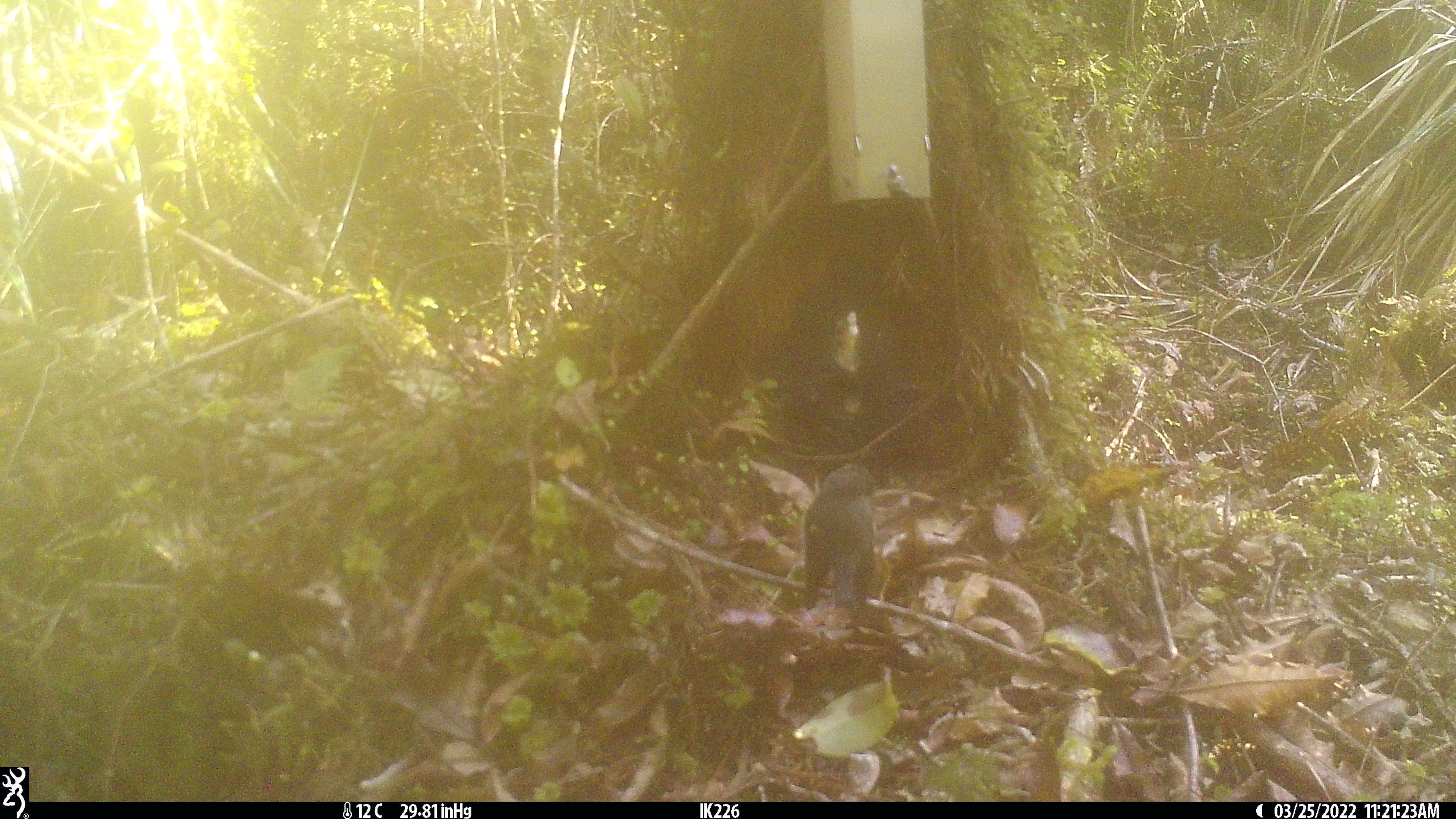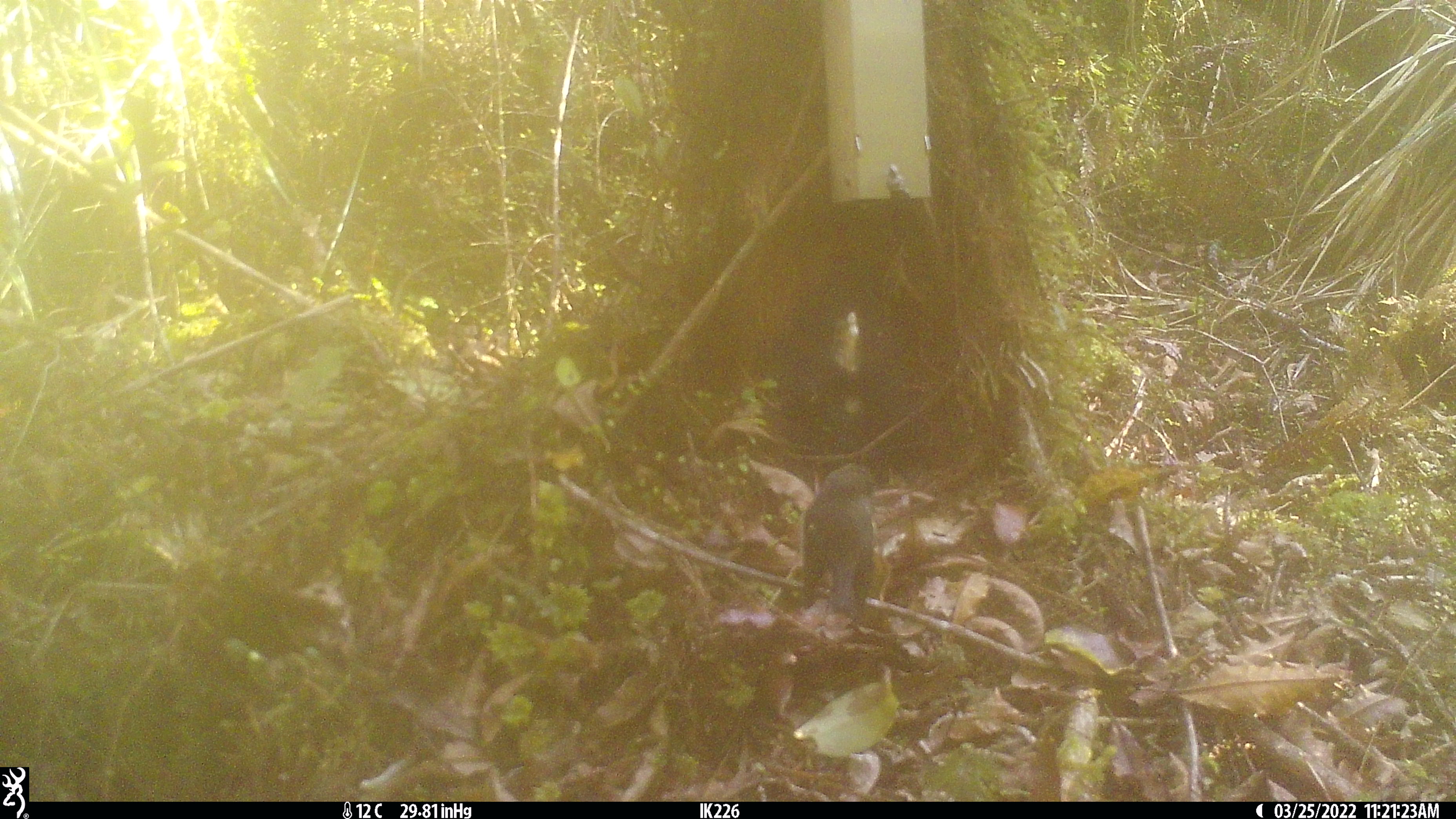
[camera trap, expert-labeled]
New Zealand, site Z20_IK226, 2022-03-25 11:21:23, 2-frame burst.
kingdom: Animalia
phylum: Chordata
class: Aves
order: Passeriformes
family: Petroicidae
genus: Petroica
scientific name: Petroica macrocephala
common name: tomtit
Tomtit (Petroica macrocephala).